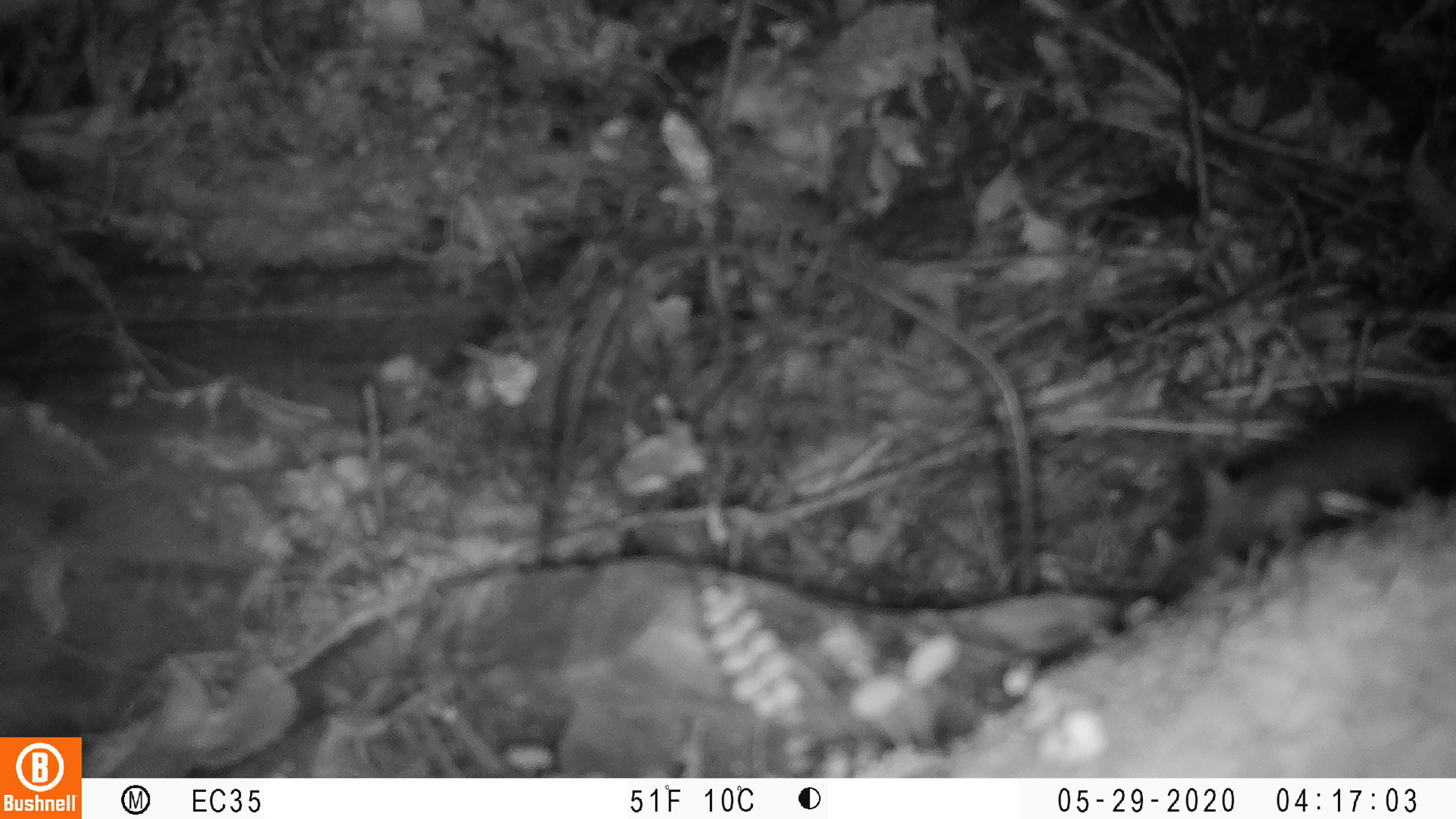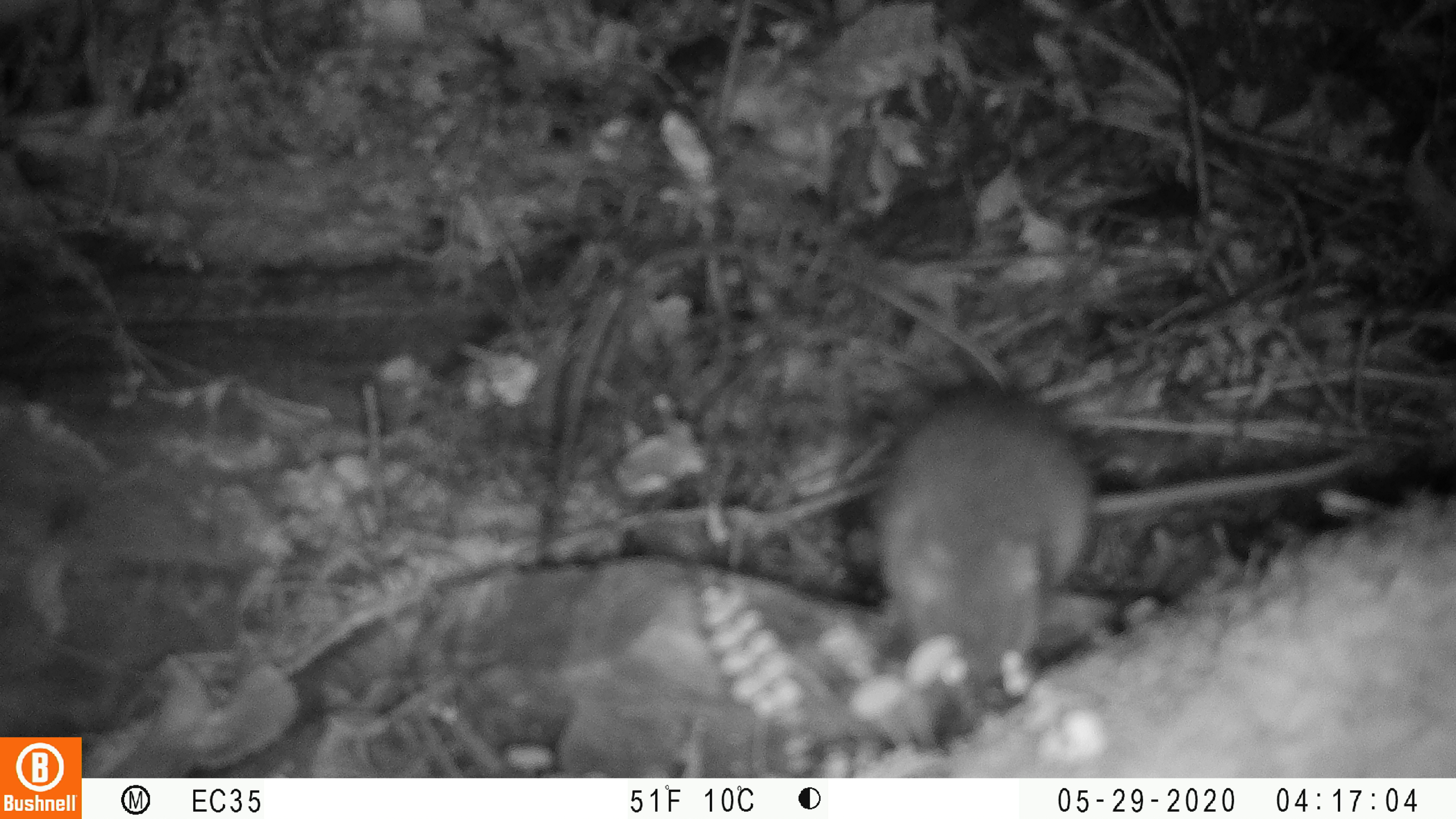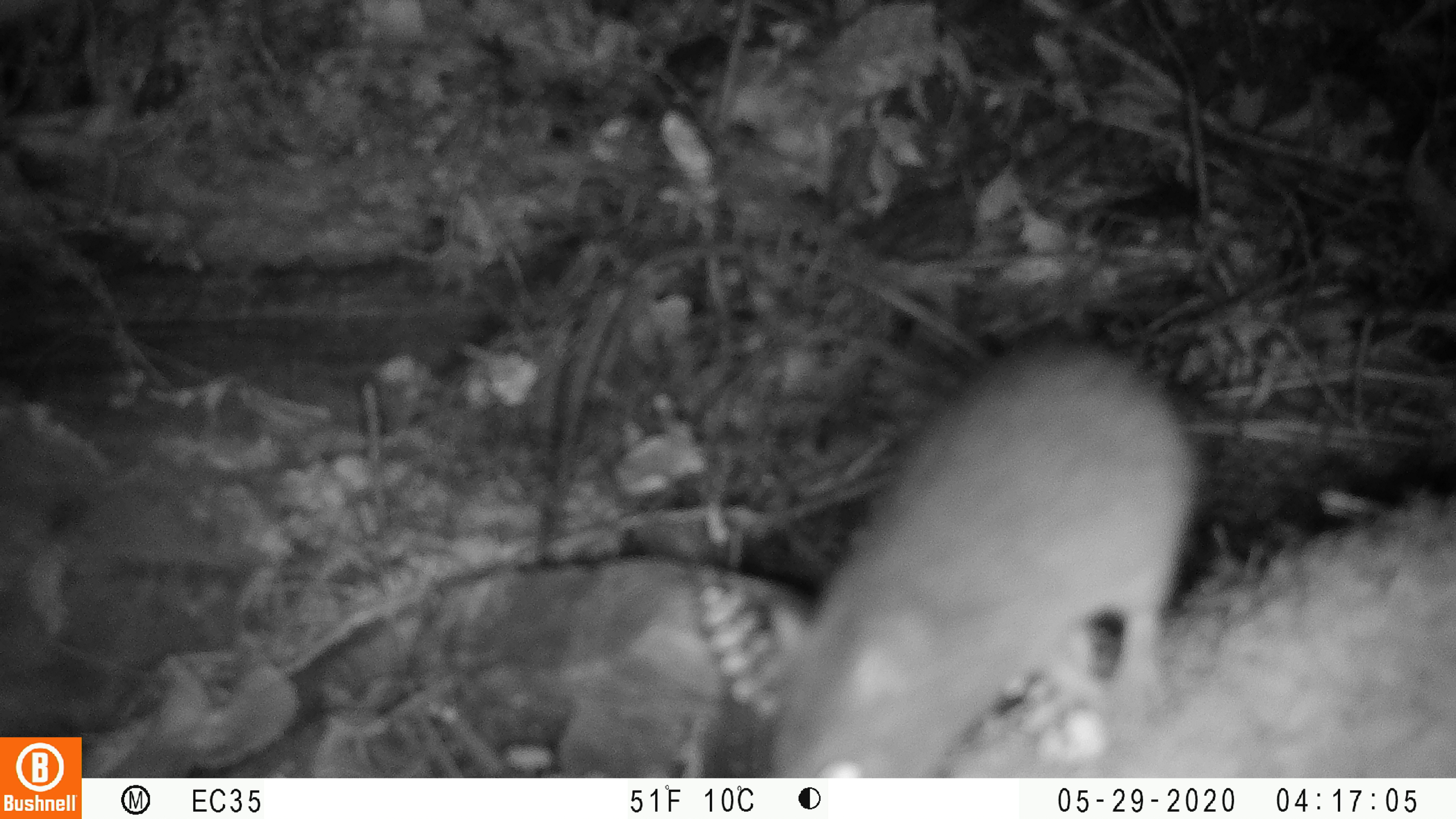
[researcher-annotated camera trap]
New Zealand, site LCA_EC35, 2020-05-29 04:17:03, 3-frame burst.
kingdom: Animalia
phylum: Chordata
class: Mammalia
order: Rodentia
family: Muridae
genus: Rattus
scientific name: Rattus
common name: rat